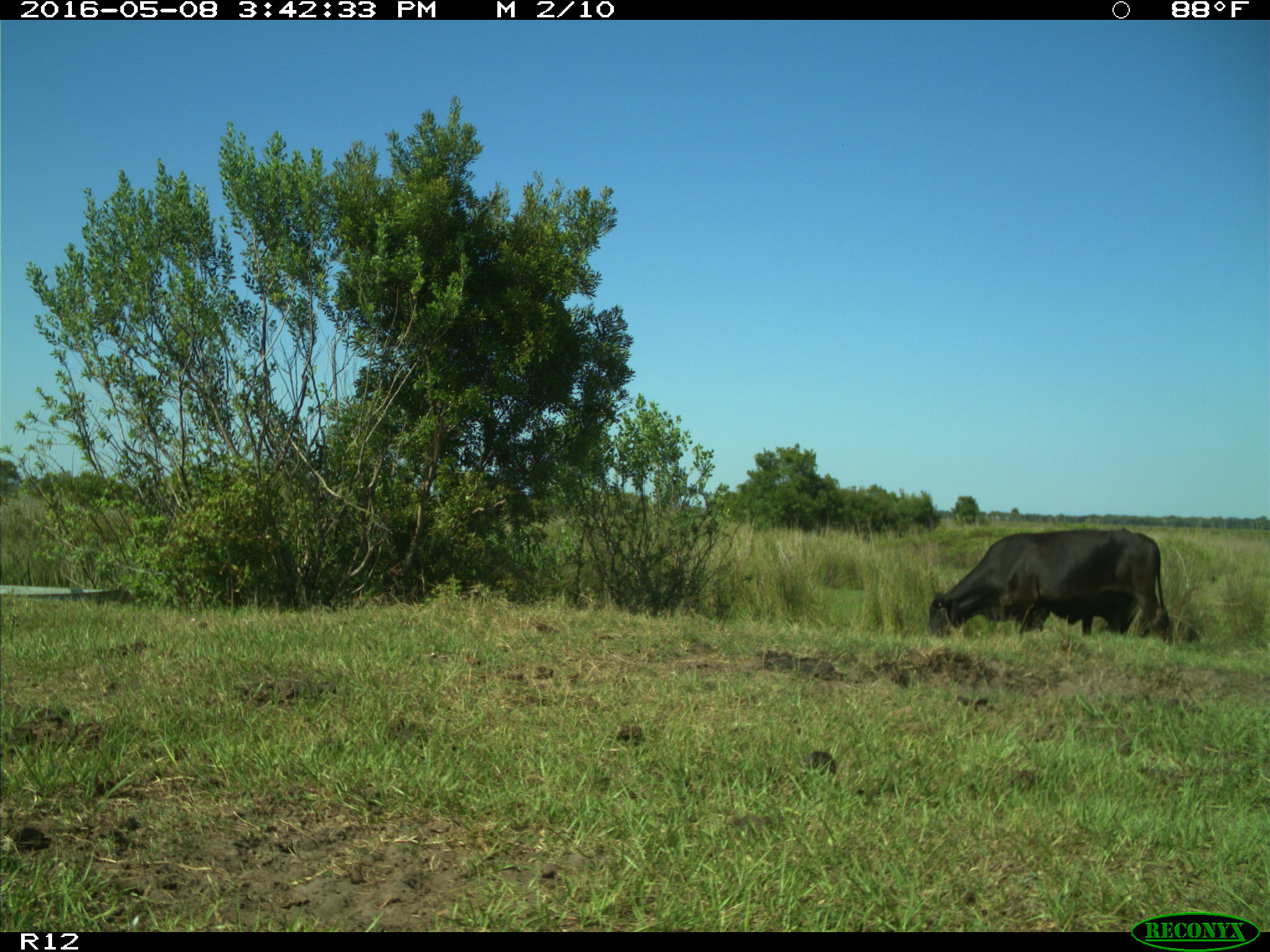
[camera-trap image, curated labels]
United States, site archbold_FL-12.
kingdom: Animalia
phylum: Chordata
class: Mammalia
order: Artiodactyla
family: Bovidae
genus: Bos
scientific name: Bos taurus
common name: domestic cow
Bos taurus (domestic cow).